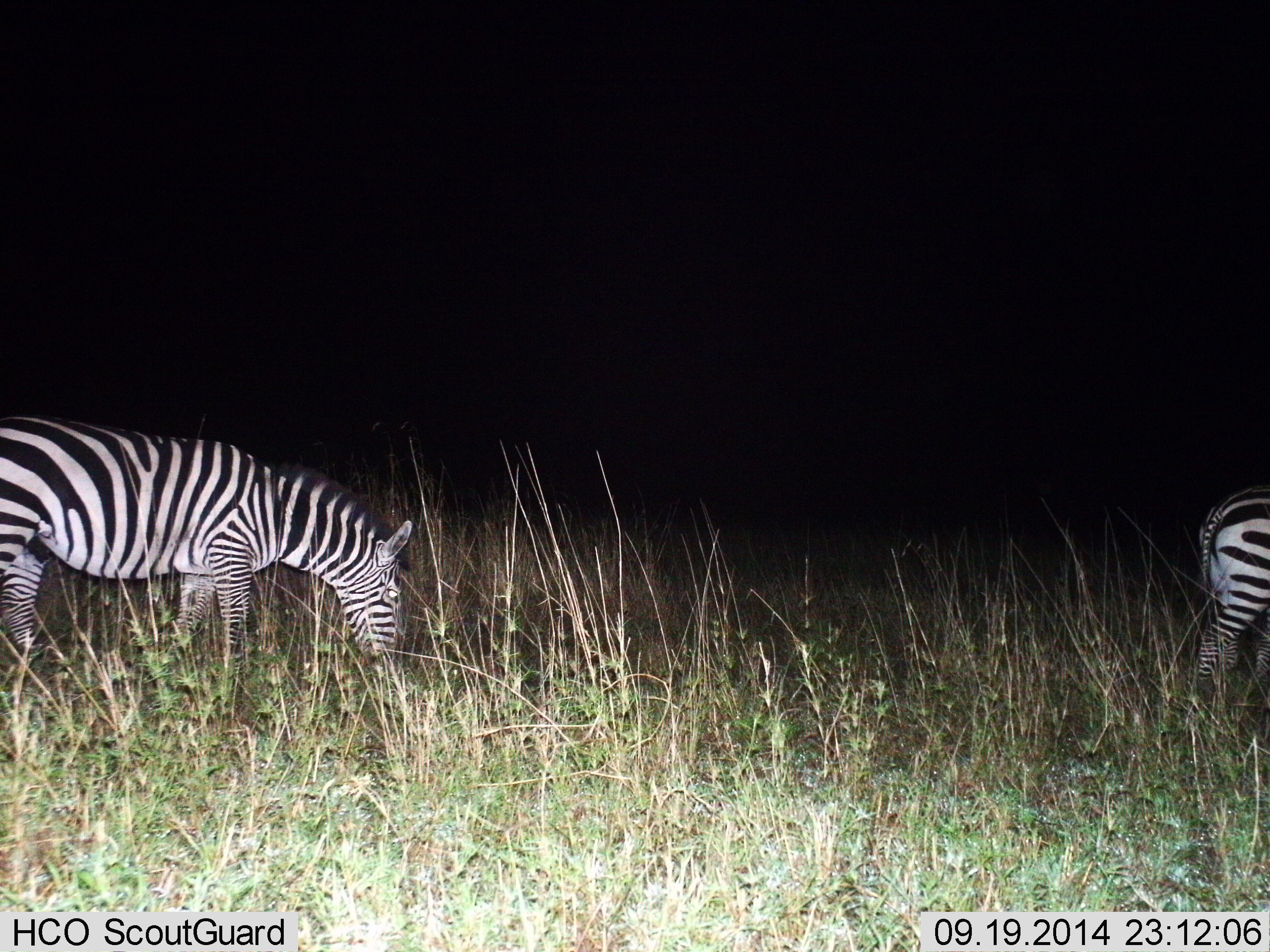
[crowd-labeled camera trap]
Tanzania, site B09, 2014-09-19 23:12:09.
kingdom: Animalia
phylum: Chordata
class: Mammalia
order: Perissodactyla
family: Equidae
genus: Equus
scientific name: Equus quagga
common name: plains zebra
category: zebra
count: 2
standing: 30%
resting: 0%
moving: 40%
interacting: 0%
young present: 0%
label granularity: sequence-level